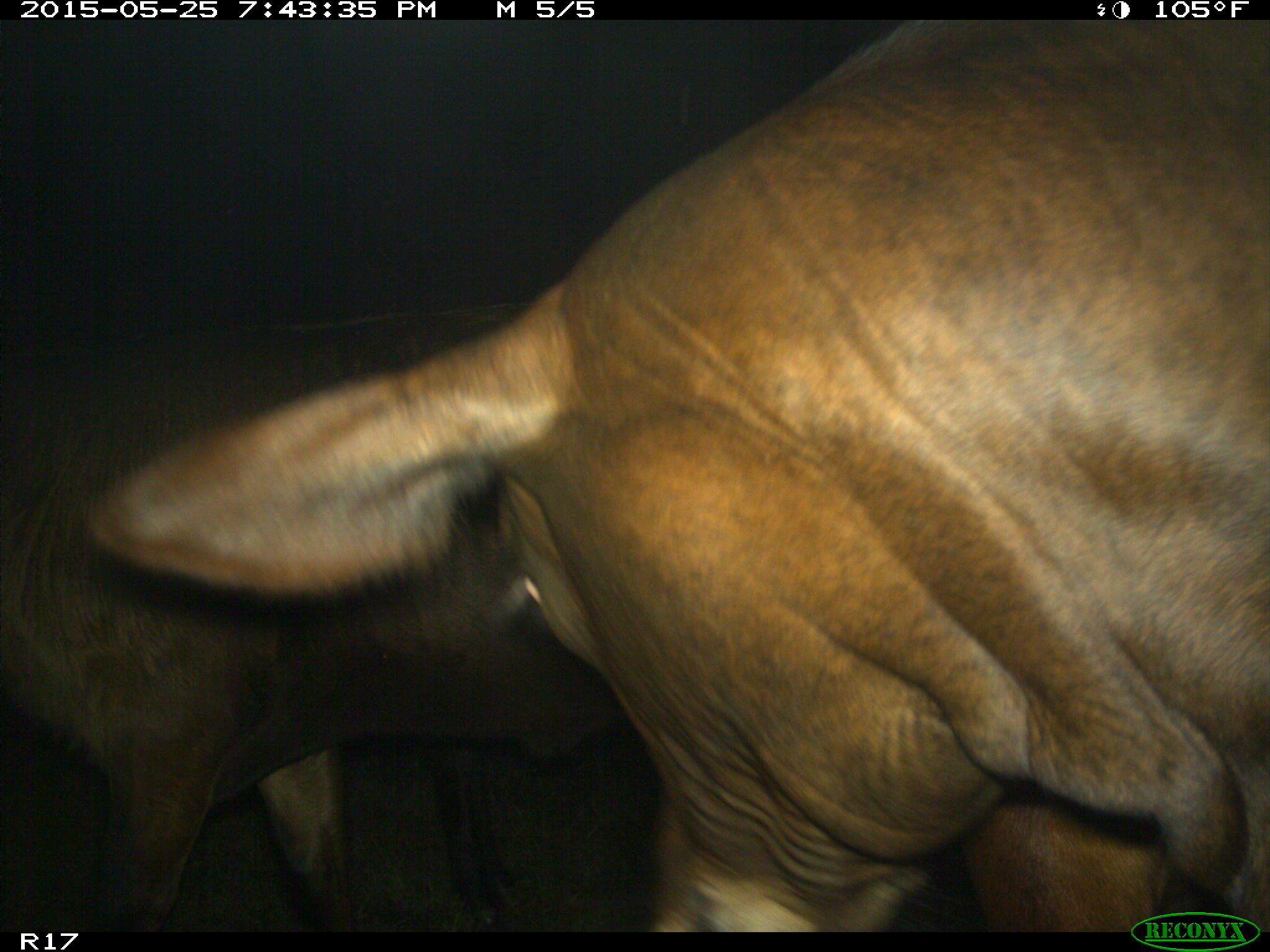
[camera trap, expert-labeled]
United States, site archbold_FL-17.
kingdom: Animalia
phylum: Chordata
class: Mammalia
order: Artiodactyla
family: Bovidae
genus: Bos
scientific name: Bos taurus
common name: domestic cow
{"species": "Bos taurus (domestic cow)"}